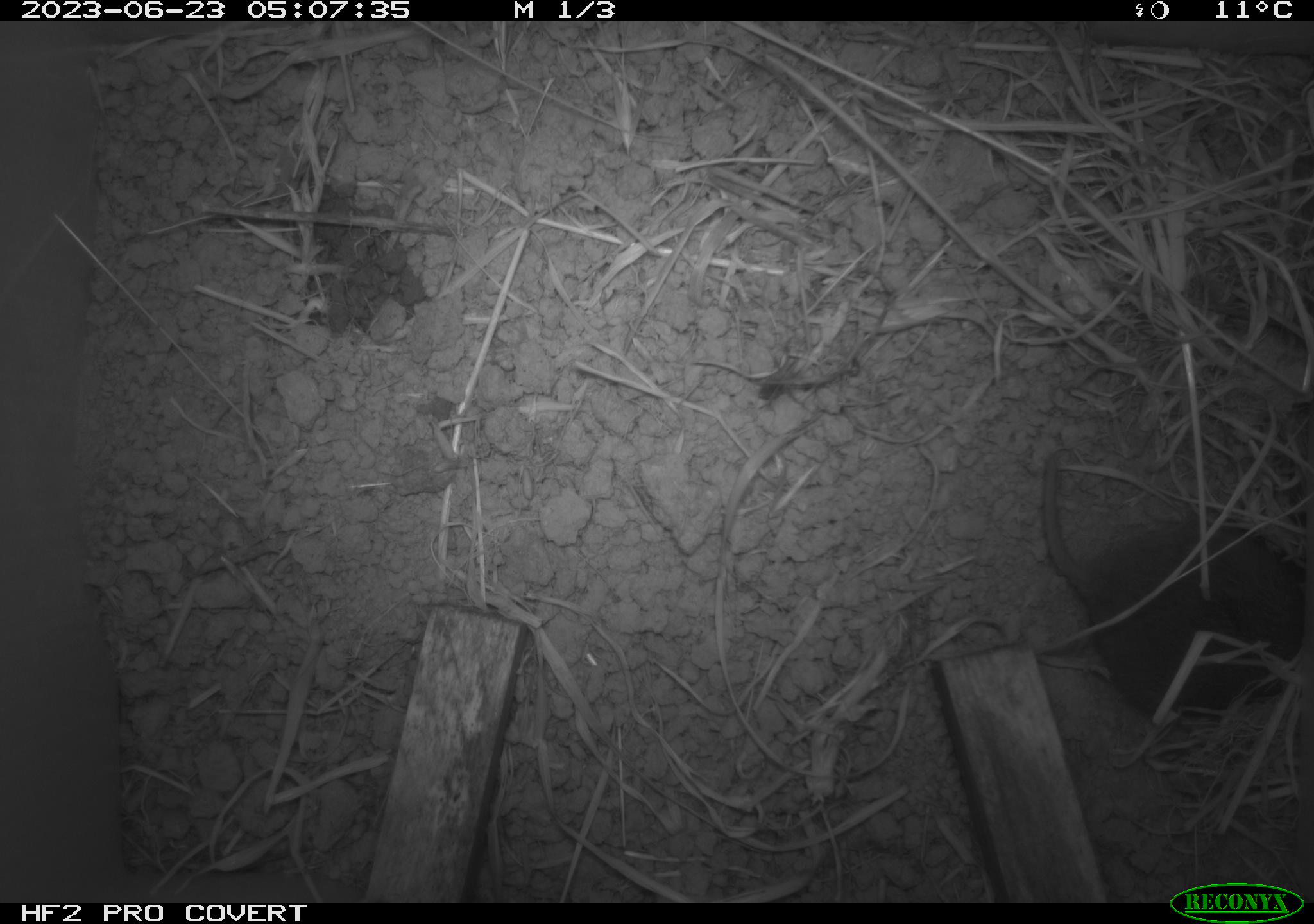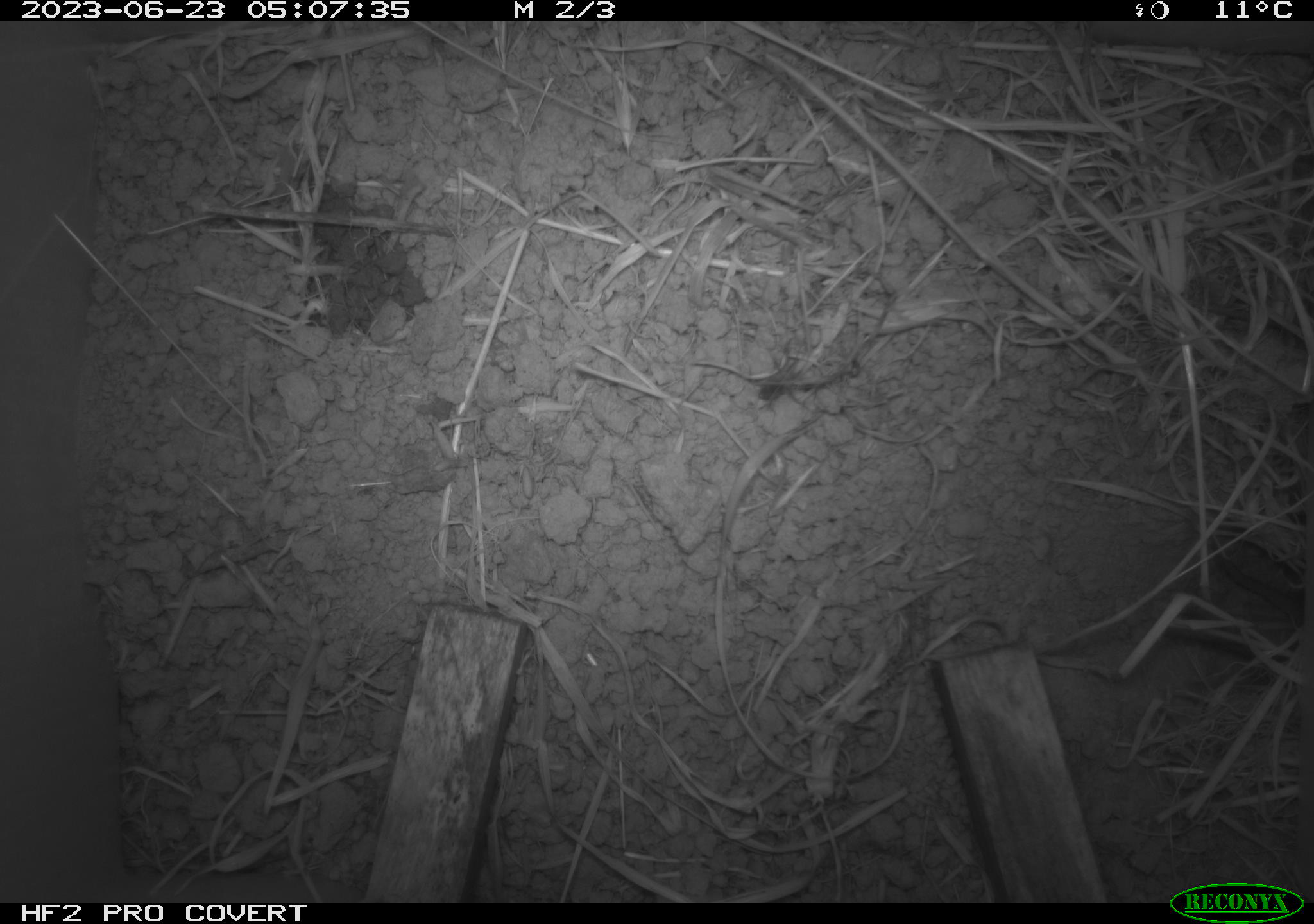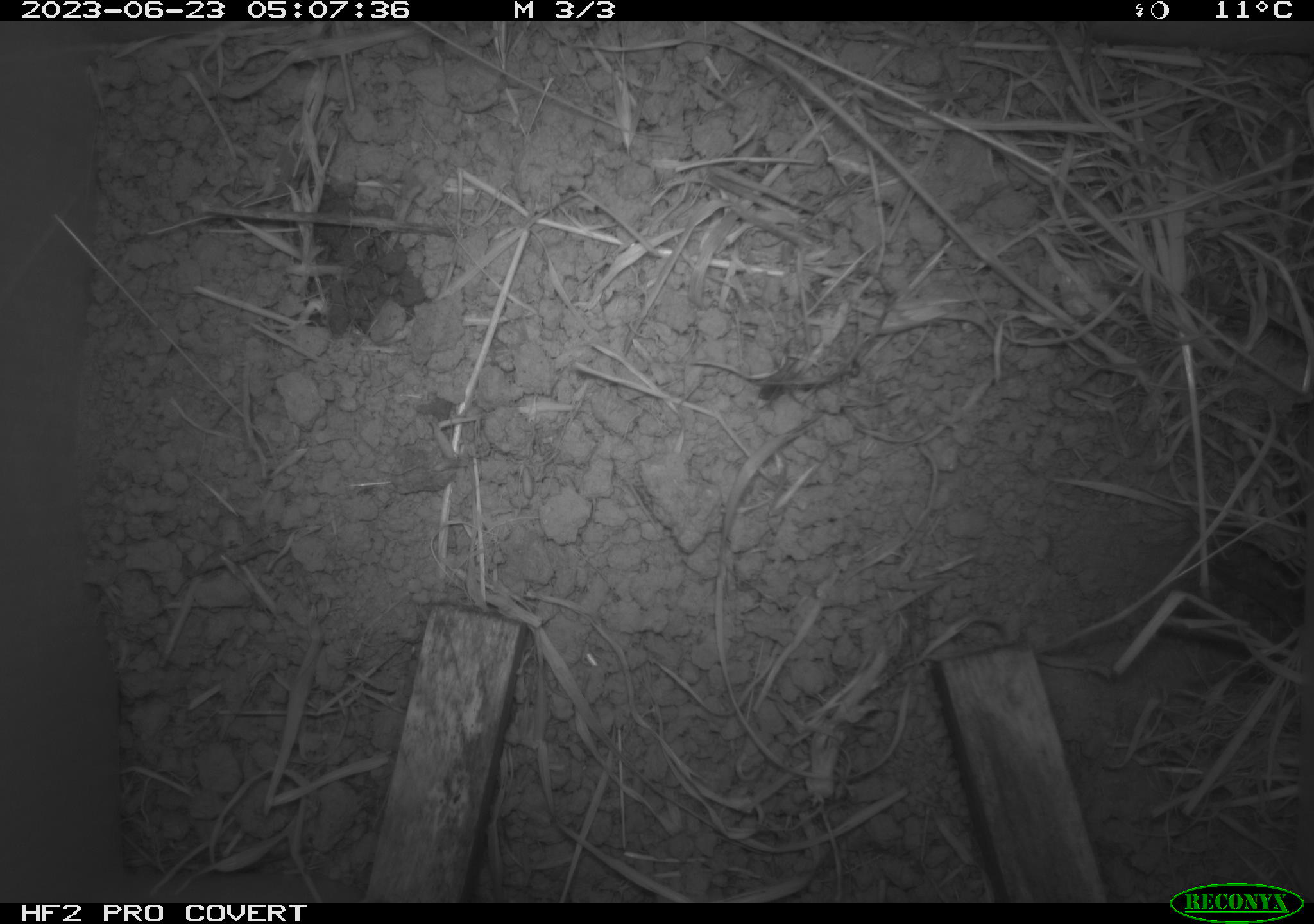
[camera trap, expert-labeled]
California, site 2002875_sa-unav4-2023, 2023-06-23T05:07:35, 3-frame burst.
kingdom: Animalia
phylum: Chordata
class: Mammalia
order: Rodentia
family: Cricetidae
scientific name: Arvicolinae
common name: voles, lemmings, and muskrats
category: arvicolinae subfamily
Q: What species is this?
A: Arvicolinae subfamily (voles, lemmings, and muskrats) (Arvicolinae).